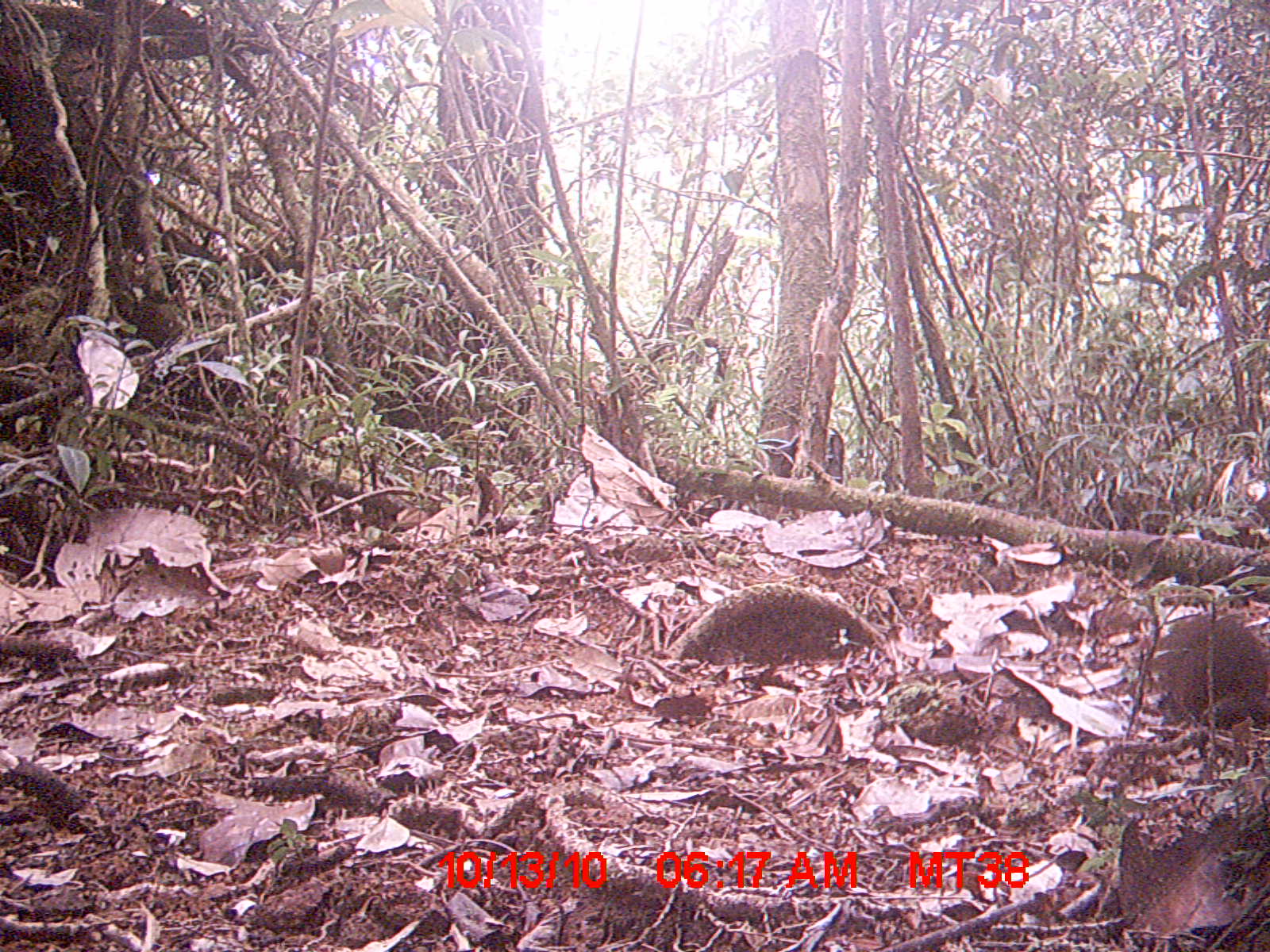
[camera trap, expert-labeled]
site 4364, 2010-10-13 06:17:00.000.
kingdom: Animalia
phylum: Chordata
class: Mammalia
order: Rodentia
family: Muridae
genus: Rattus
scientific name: Rattus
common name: rodent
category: unknown rat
Unknown rat (rodent) (Rattus), count 1.